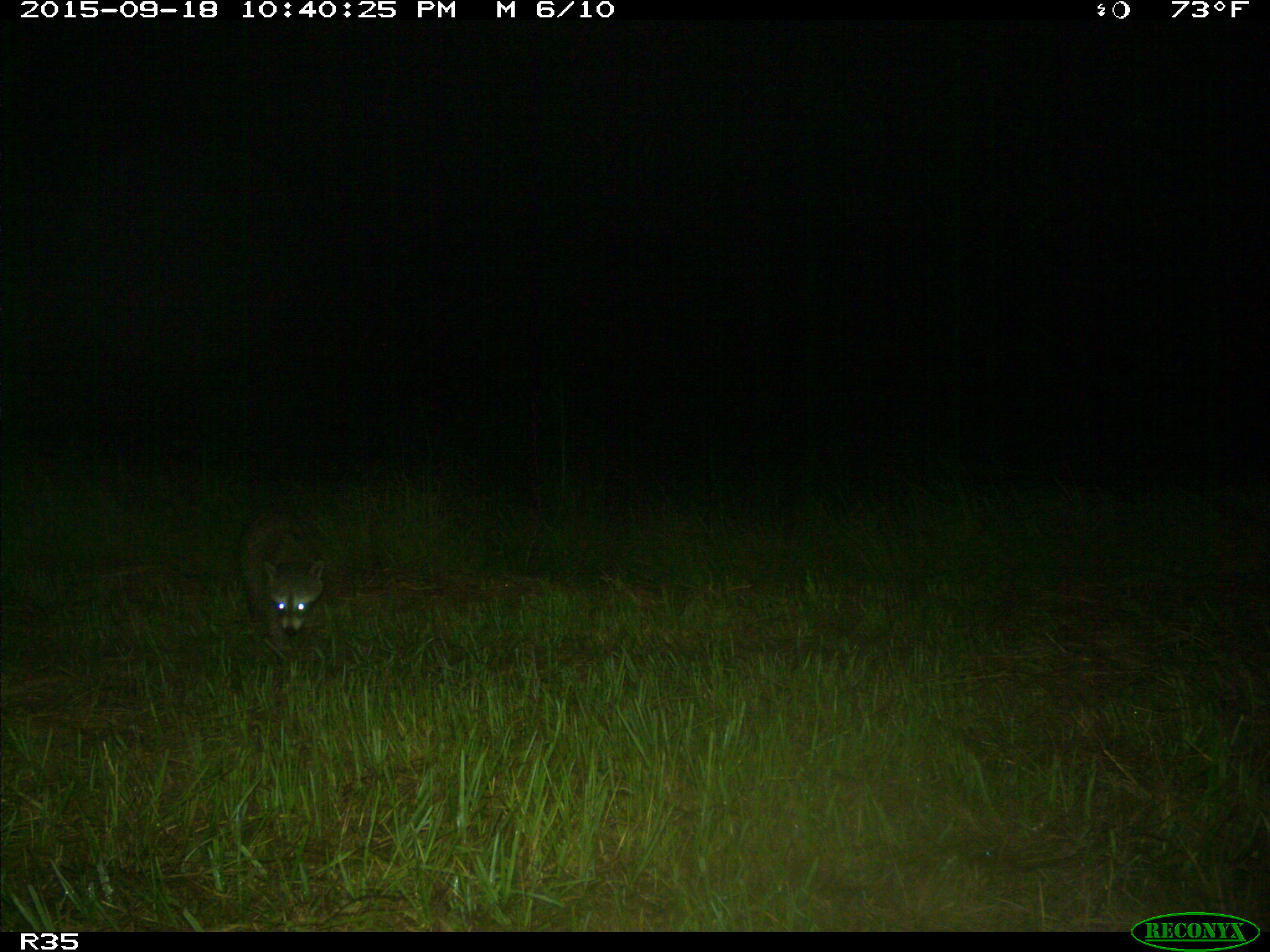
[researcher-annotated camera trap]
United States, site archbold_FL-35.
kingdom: Animalia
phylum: Chordata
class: Mammalia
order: Carnivora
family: Procyonidae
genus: Procyon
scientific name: Procyon lotor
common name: common raccoon